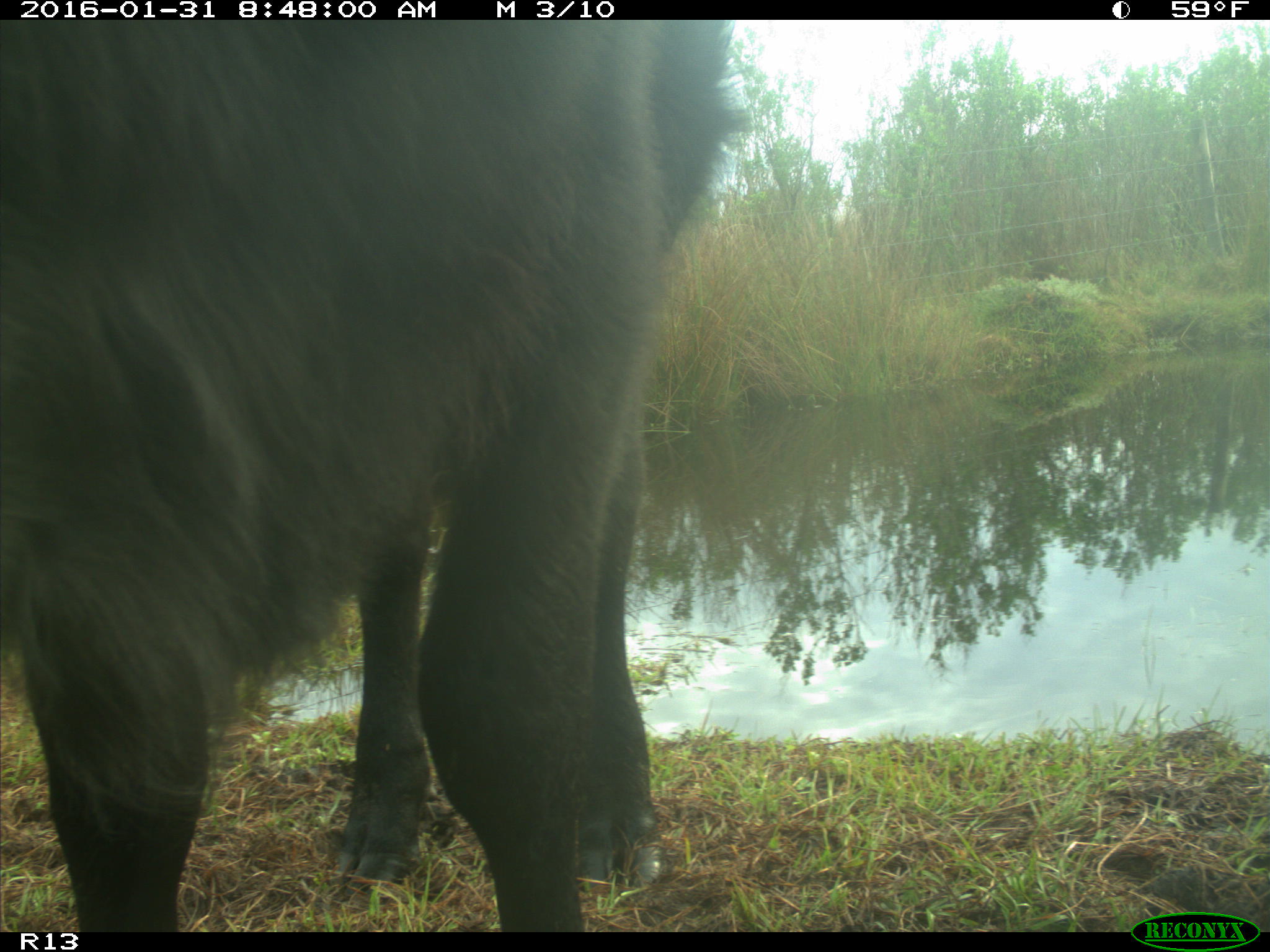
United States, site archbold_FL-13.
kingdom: Animalia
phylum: Chordata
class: Mammalia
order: Artiodactyla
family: Bovidae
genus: Bos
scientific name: Bos taurus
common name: domestic cow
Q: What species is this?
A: Bos taurus (domestic cow).